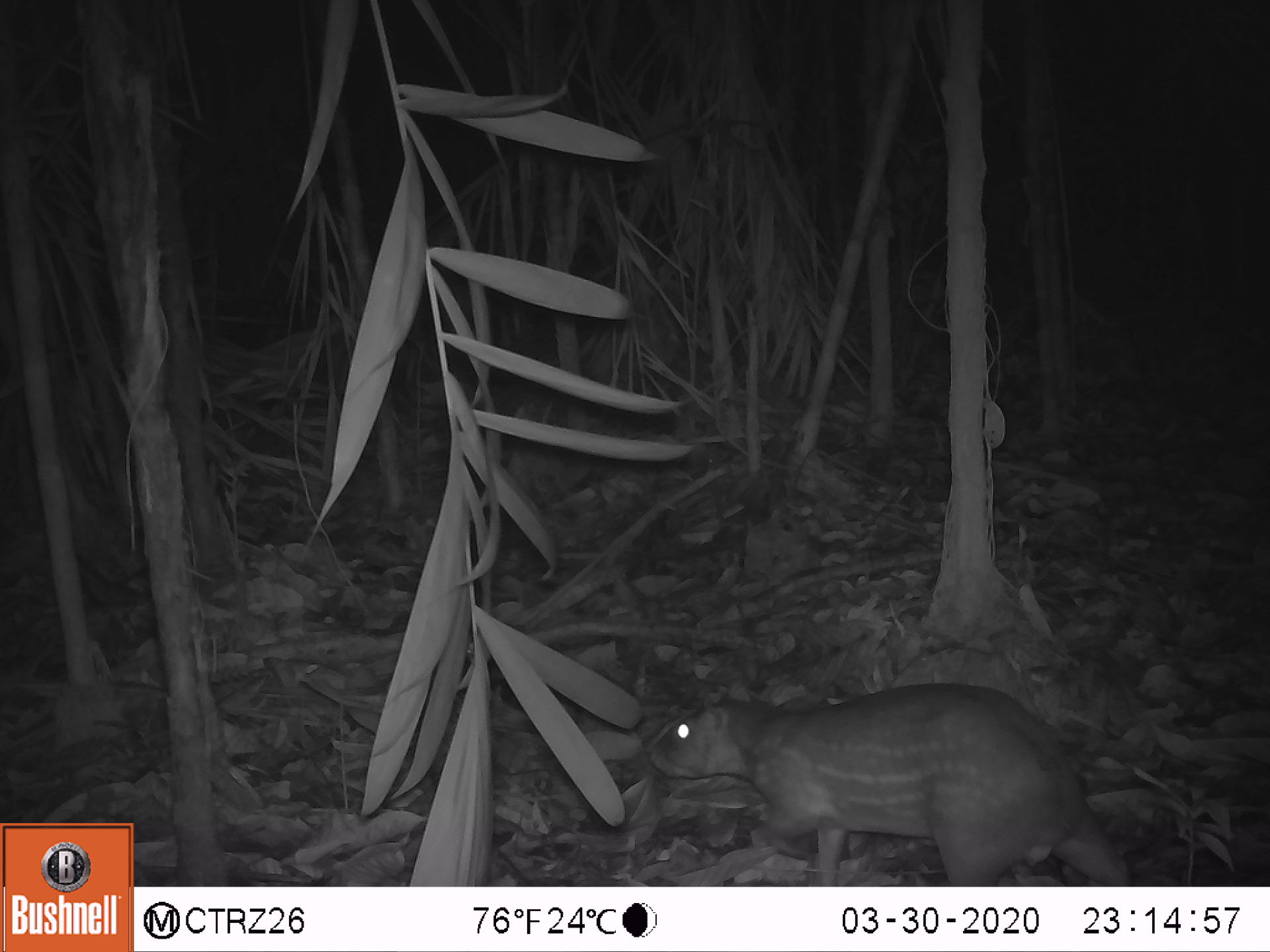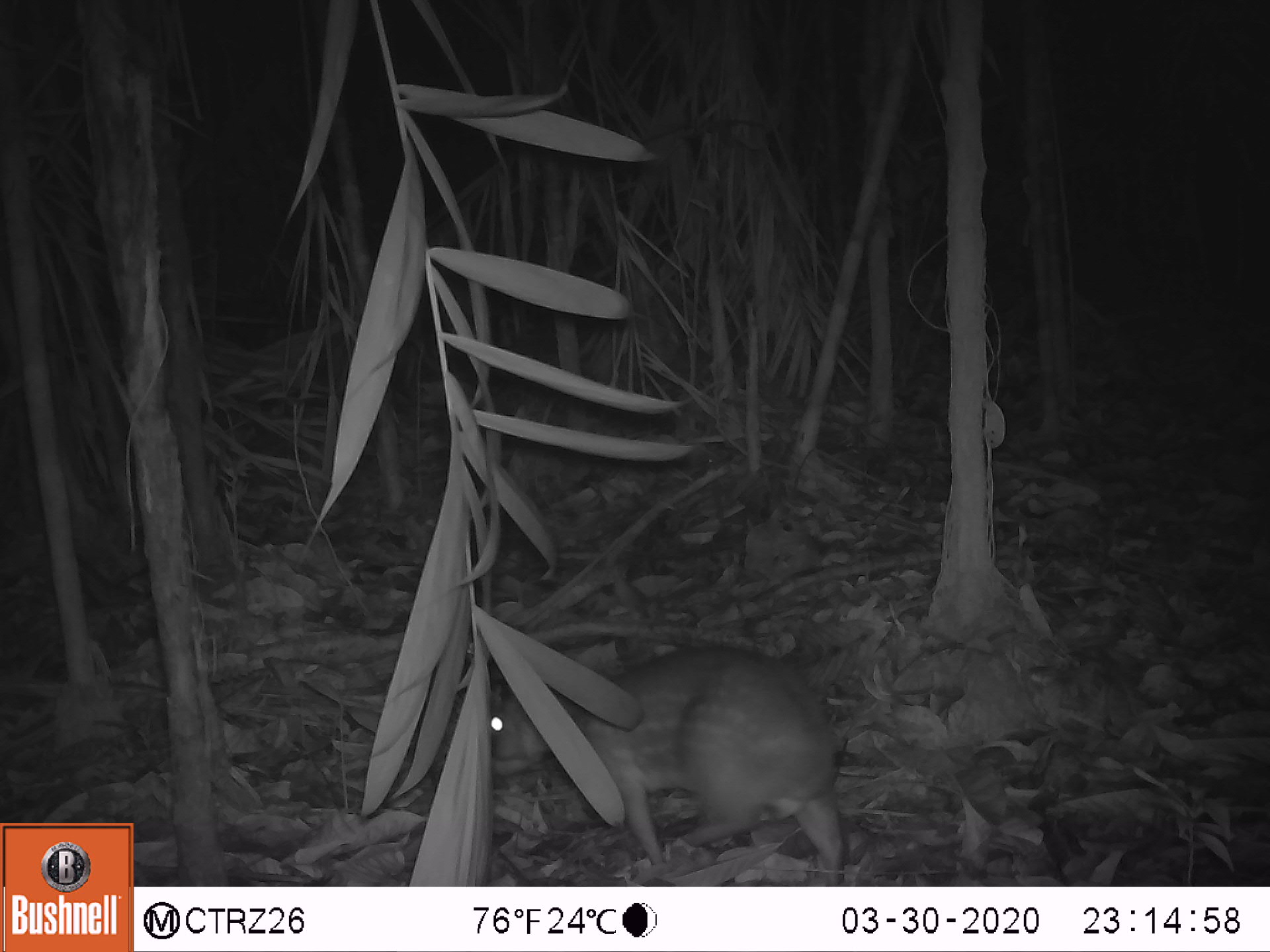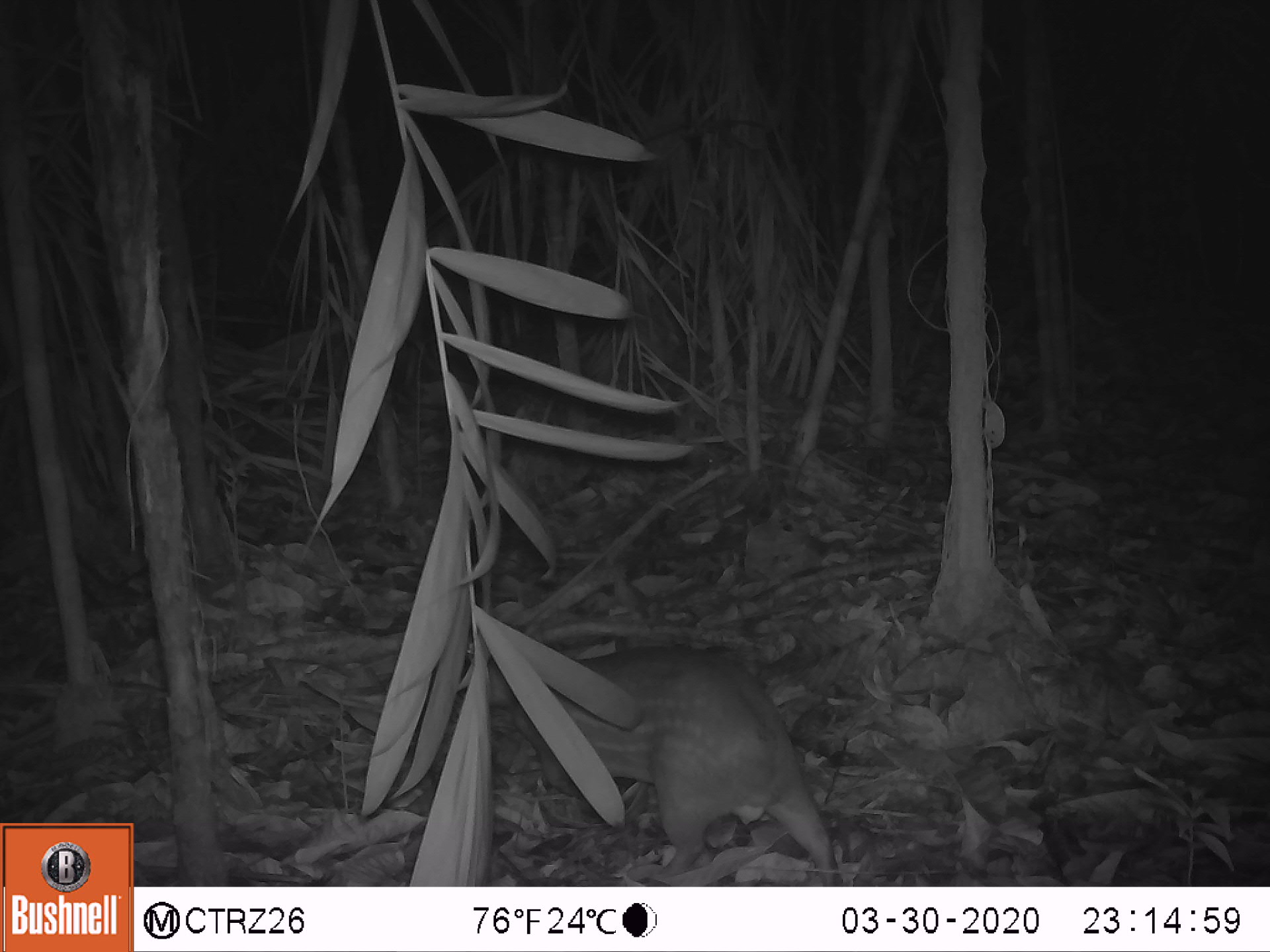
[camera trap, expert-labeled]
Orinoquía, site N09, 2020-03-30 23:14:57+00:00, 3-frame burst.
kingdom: Animalia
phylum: Chordata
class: Mammalia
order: Rodentia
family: Cuniculidae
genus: Cuniculus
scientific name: Cuniculus paca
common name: spotted paca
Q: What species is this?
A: Spotted paca (Cuniculus paca).